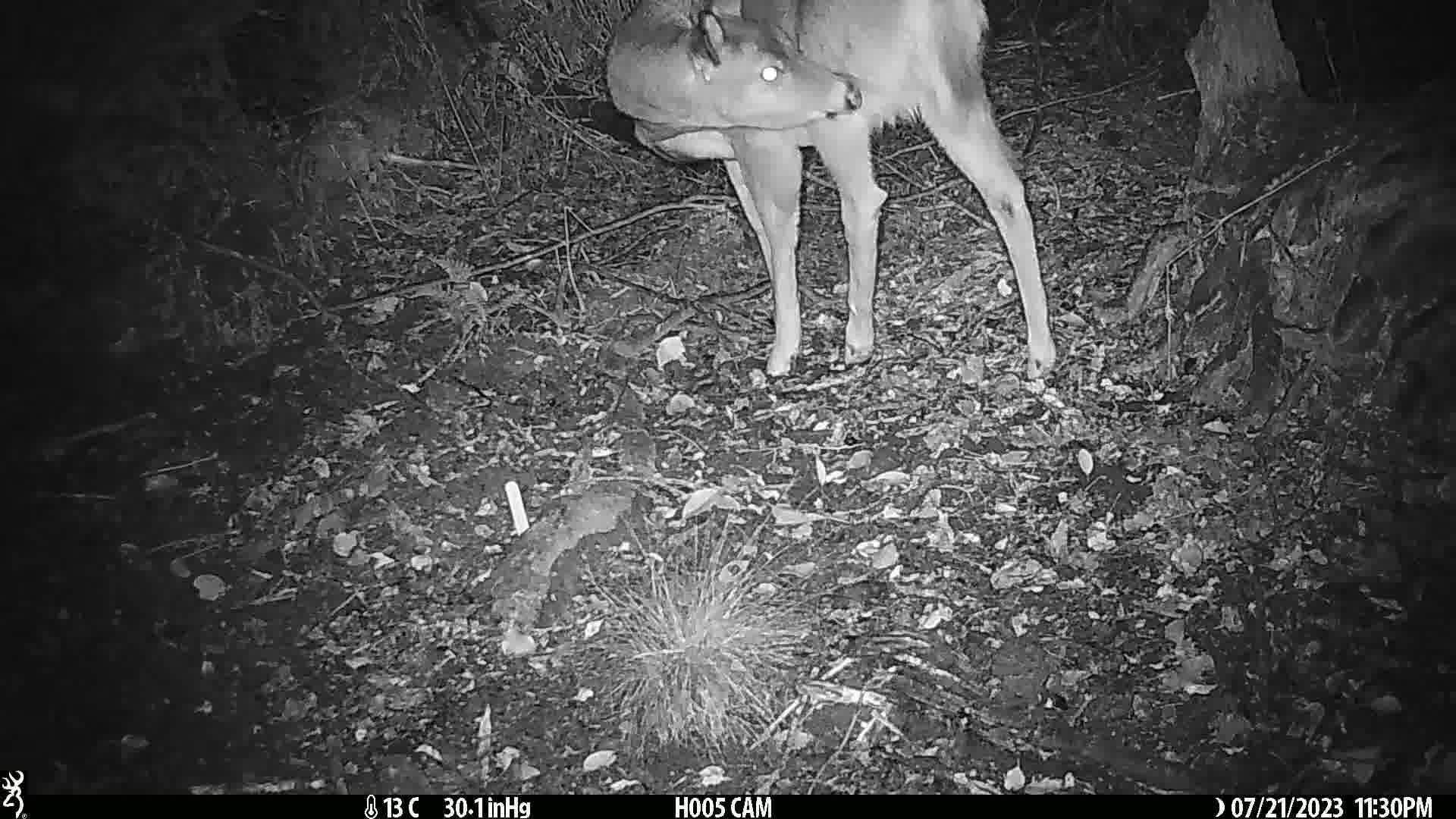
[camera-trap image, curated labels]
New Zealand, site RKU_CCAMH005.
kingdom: Animalia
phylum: Chordata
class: Mammalia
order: Artiodactyla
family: Cervidae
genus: Odocoileus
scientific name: Odocoileus virginianus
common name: white-tailed deer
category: white tailed deer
White tailed deer (white-tailed deer) (Odocoileus virginianus).